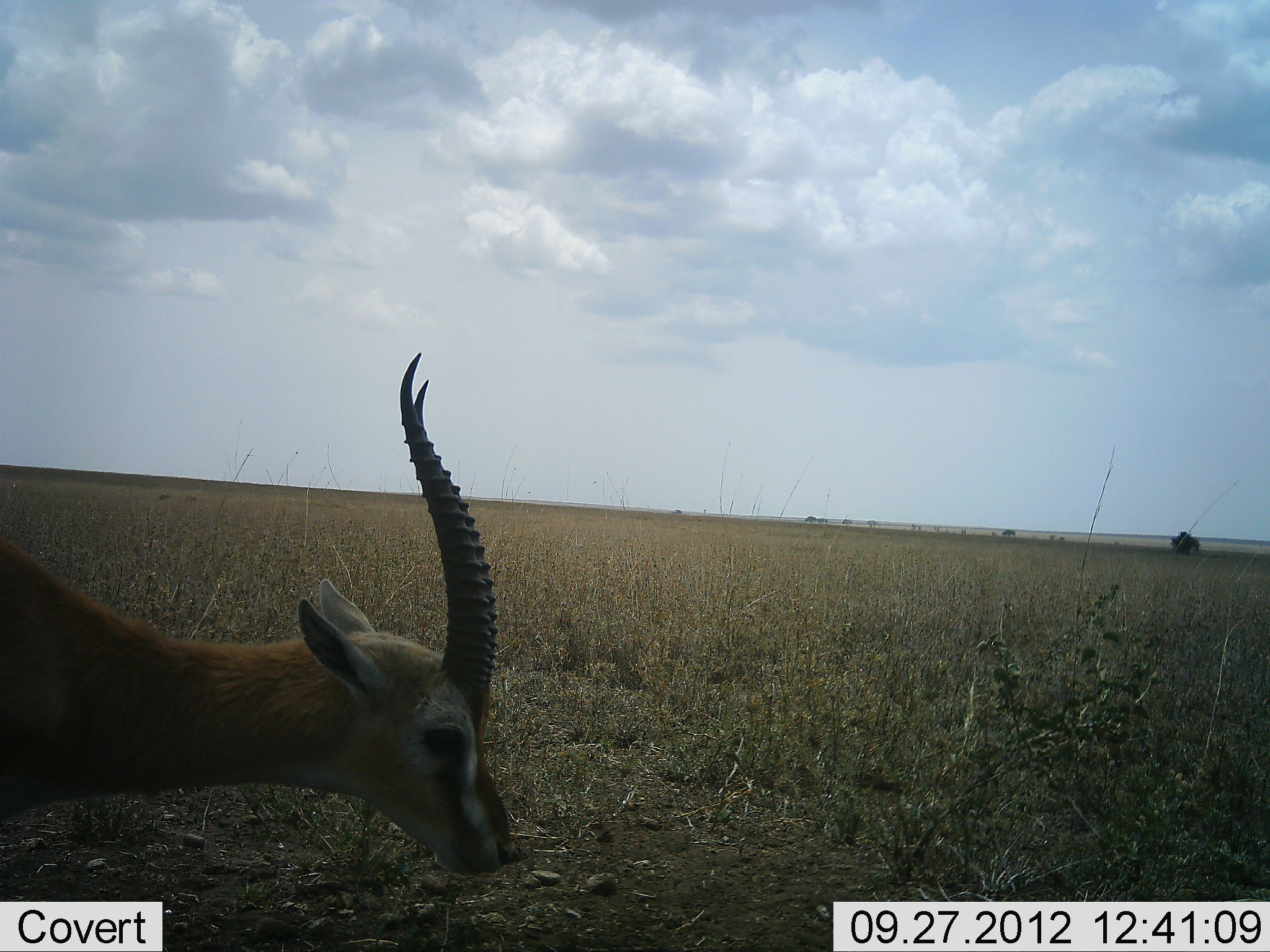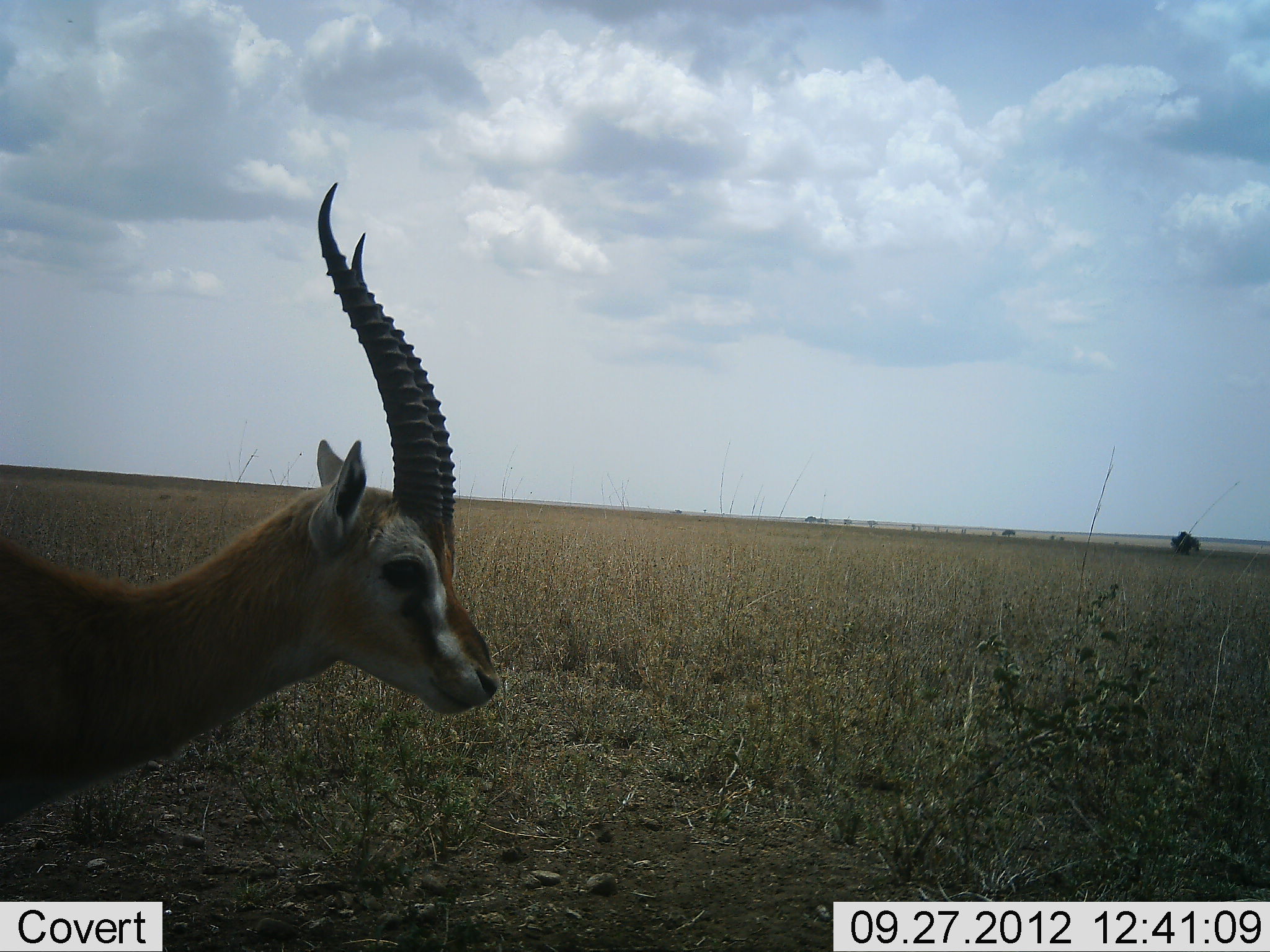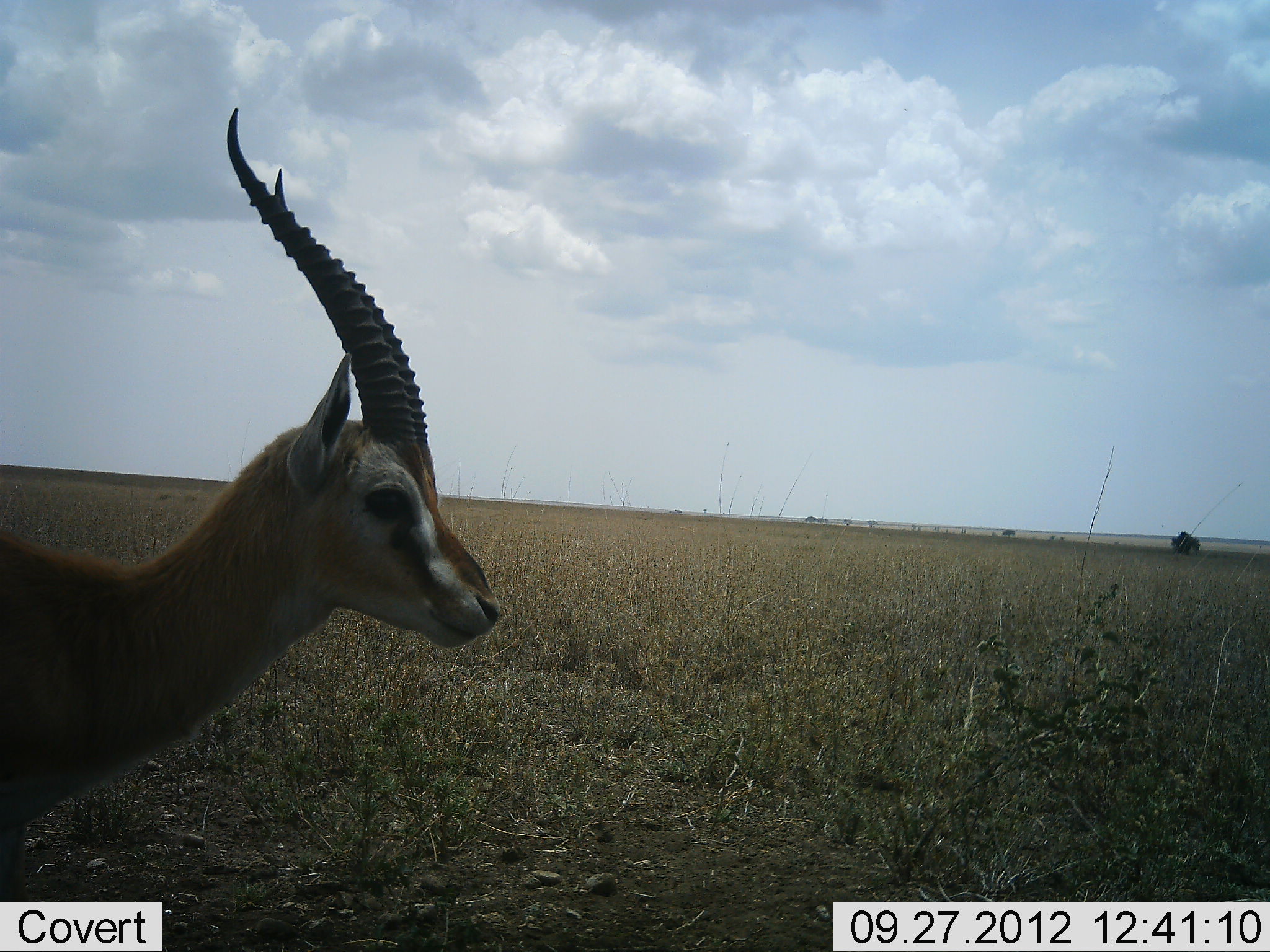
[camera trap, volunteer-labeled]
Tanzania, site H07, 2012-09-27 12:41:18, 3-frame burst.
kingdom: Animalia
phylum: Chordata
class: Mammalia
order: Artiodactyla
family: Bovidae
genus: Eudorcas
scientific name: Eudorcas thomsonii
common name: thomson's gazelle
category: gazellethomsons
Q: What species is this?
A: Gazellethomsons (thomson's gazelle) (Eudorcas thomsonii).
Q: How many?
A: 1.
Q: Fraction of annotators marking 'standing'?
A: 60%.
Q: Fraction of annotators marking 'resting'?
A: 0%.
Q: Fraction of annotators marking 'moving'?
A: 0%.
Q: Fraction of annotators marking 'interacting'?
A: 0%.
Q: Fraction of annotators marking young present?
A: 0%.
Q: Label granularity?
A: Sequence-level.